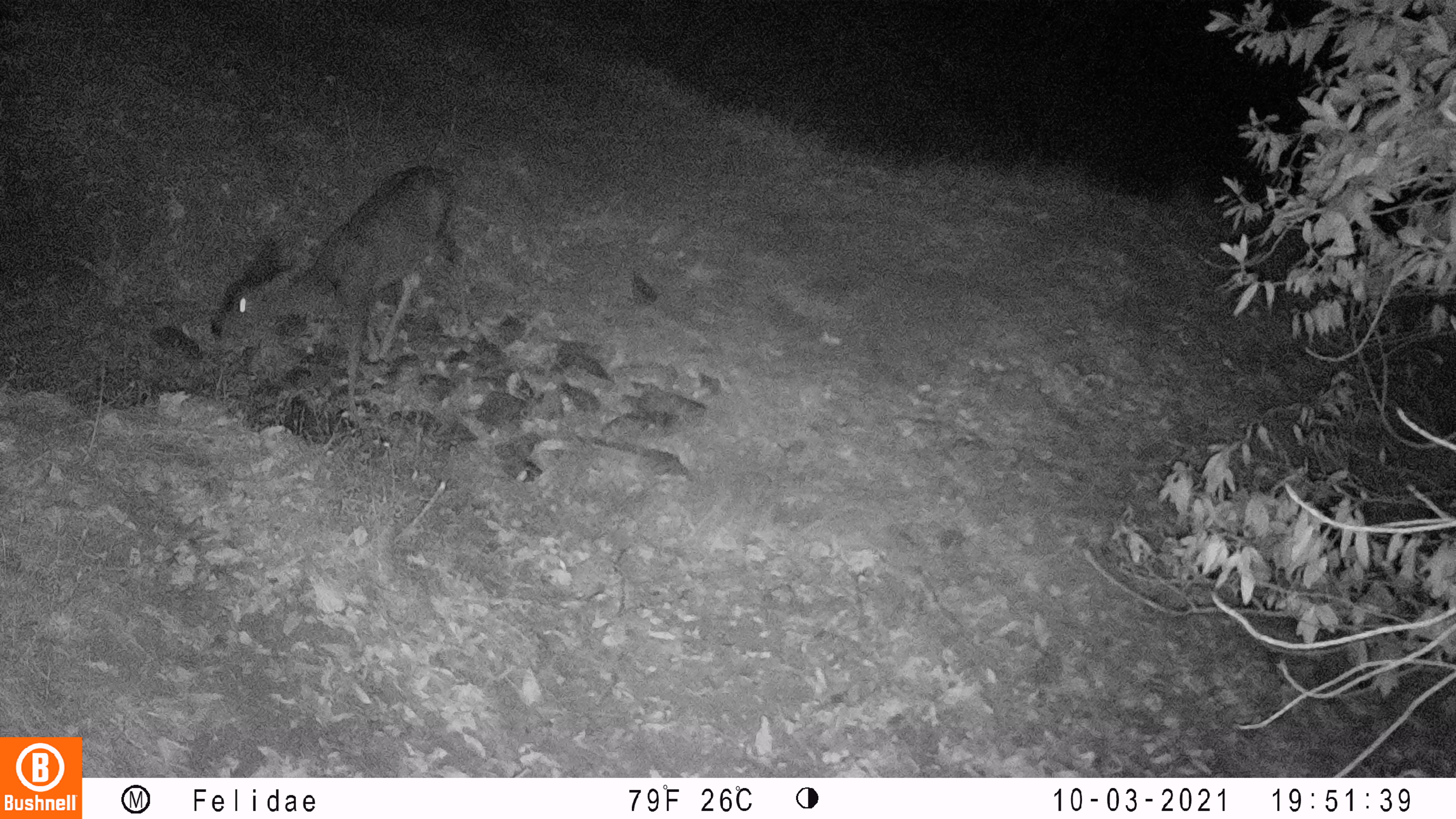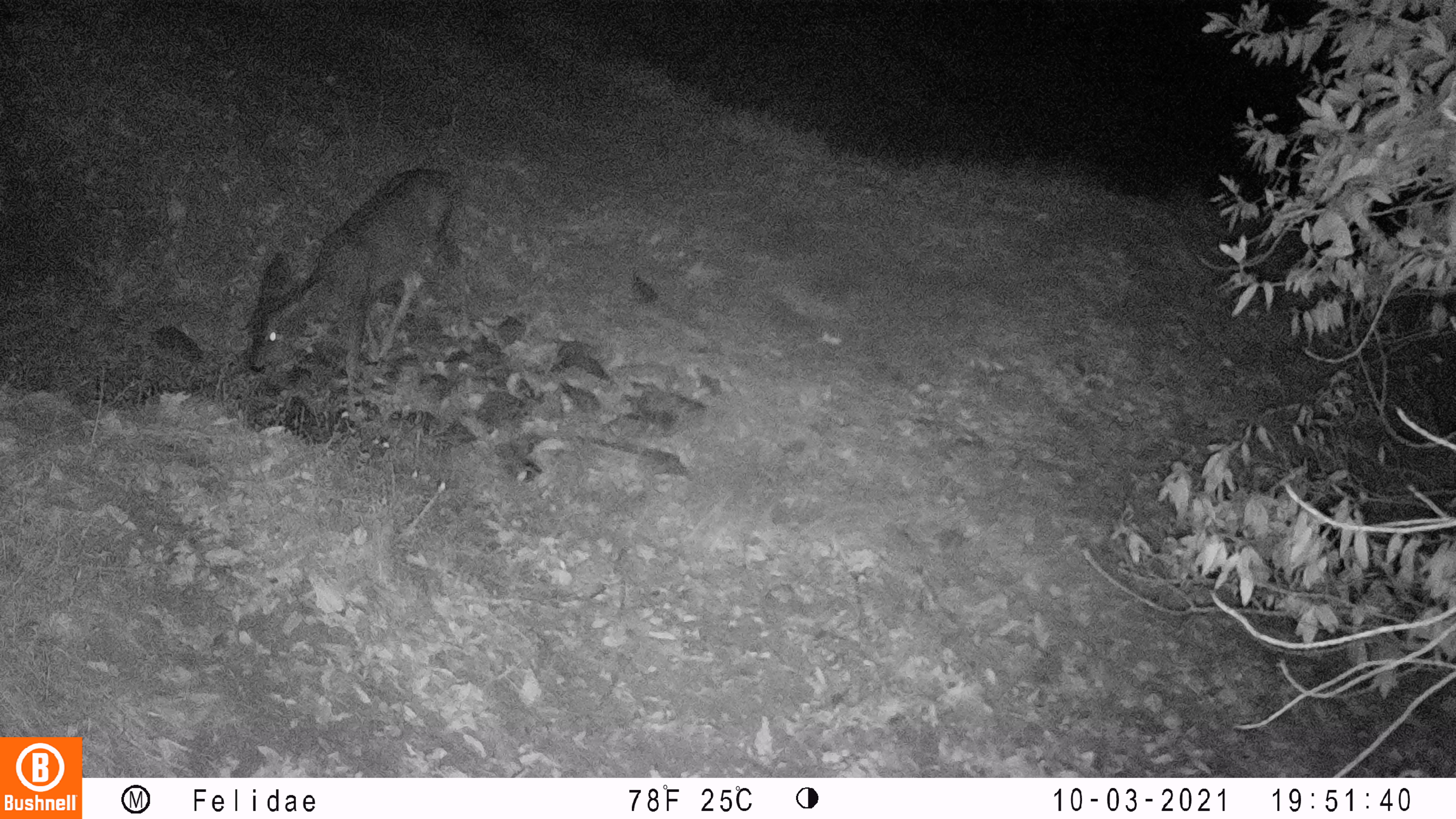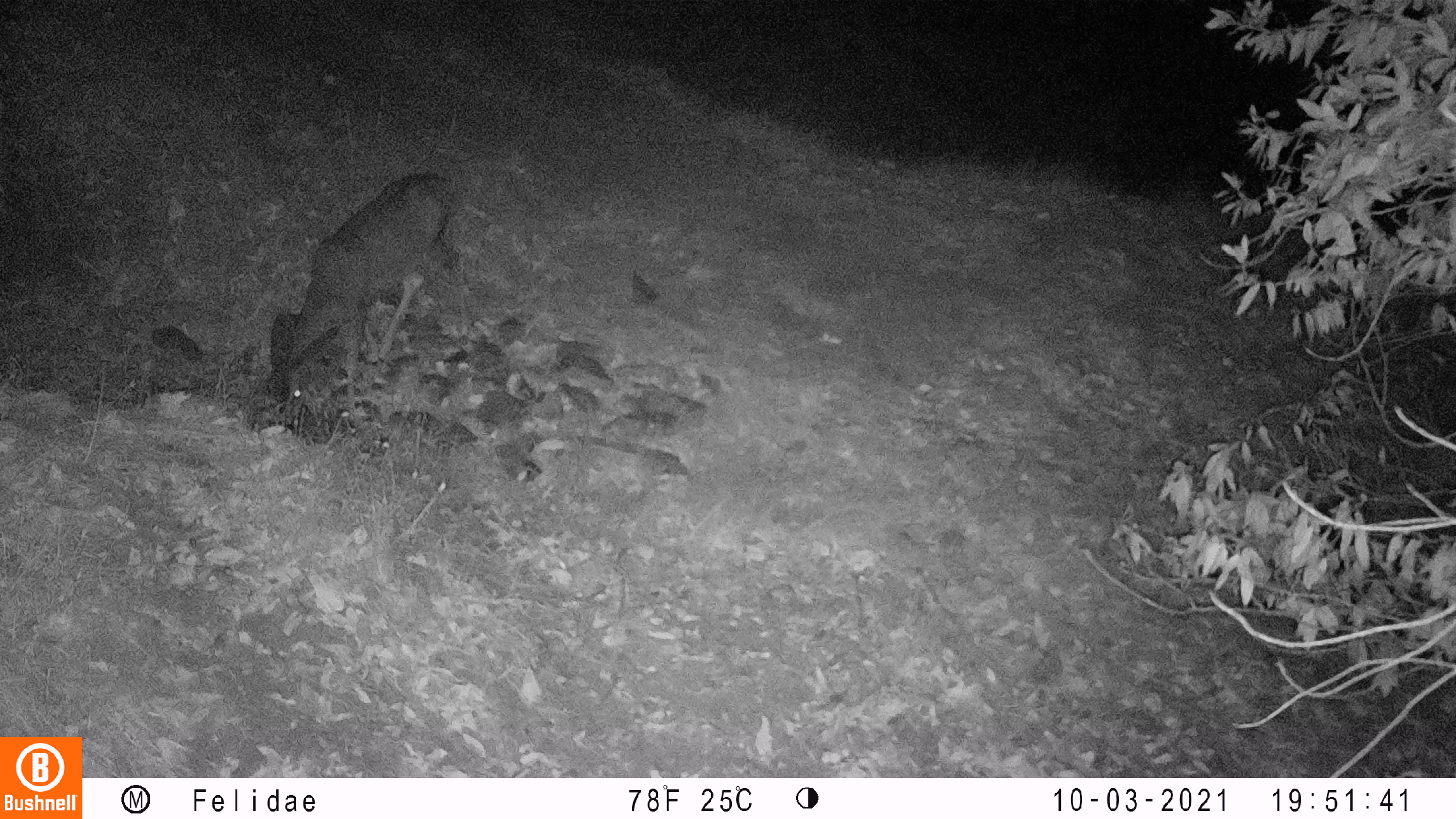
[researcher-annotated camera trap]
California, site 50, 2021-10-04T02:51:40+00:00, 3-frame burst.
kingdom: Animalia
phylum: Chordata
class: Mammalia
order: Artiodactyla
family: Cervidae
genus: Odocoileus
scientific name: Odocoileus hemionus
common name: mule deer